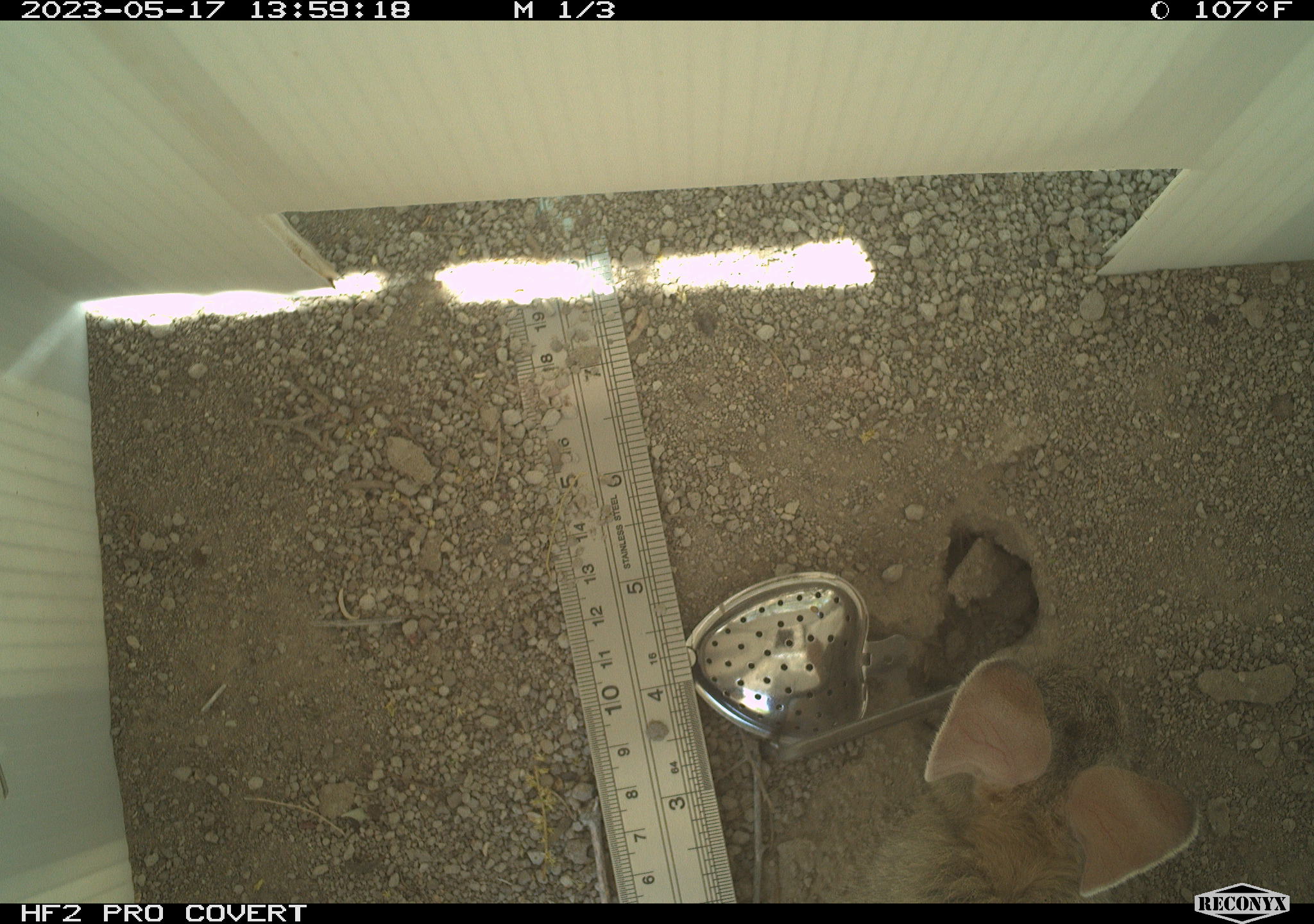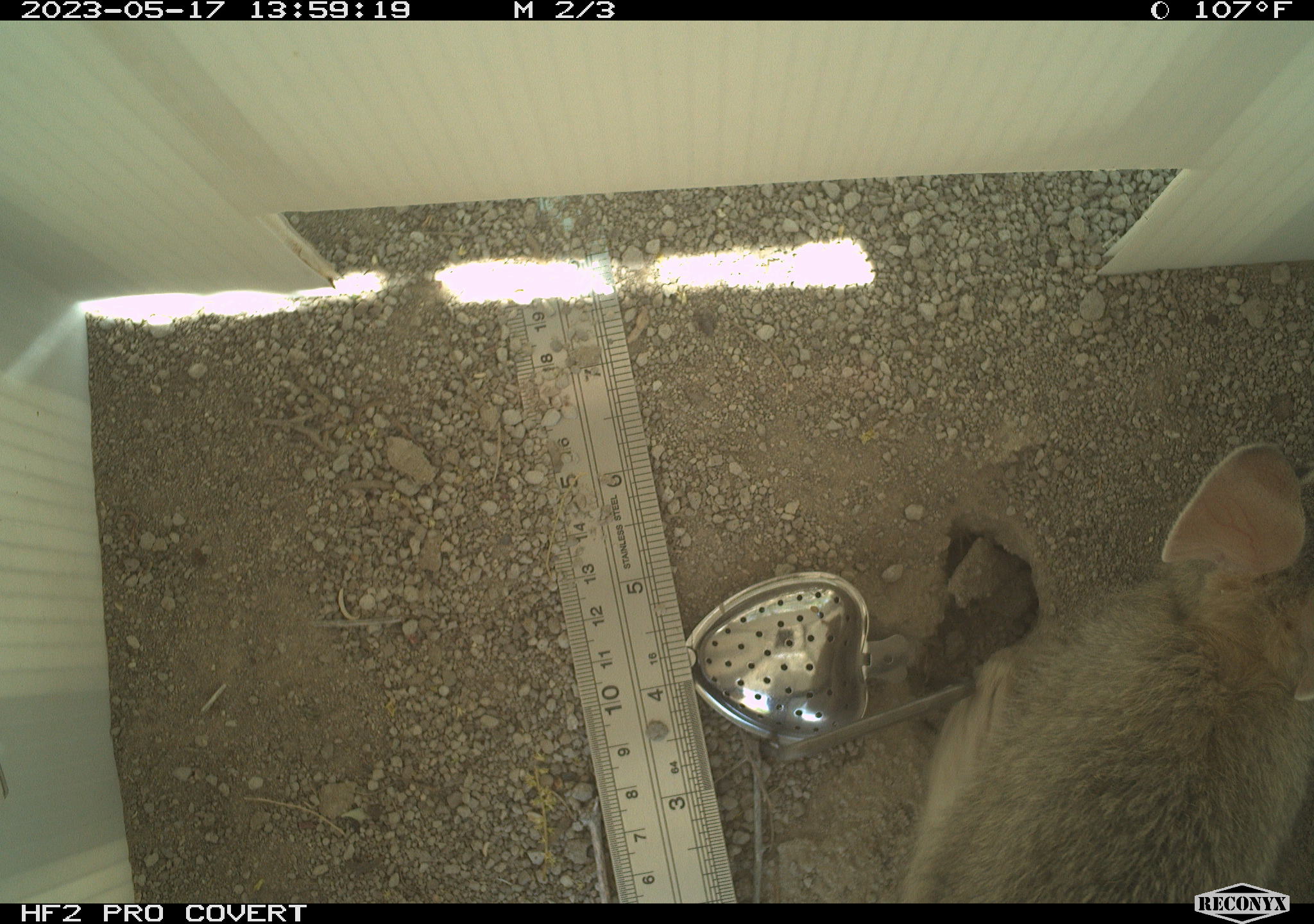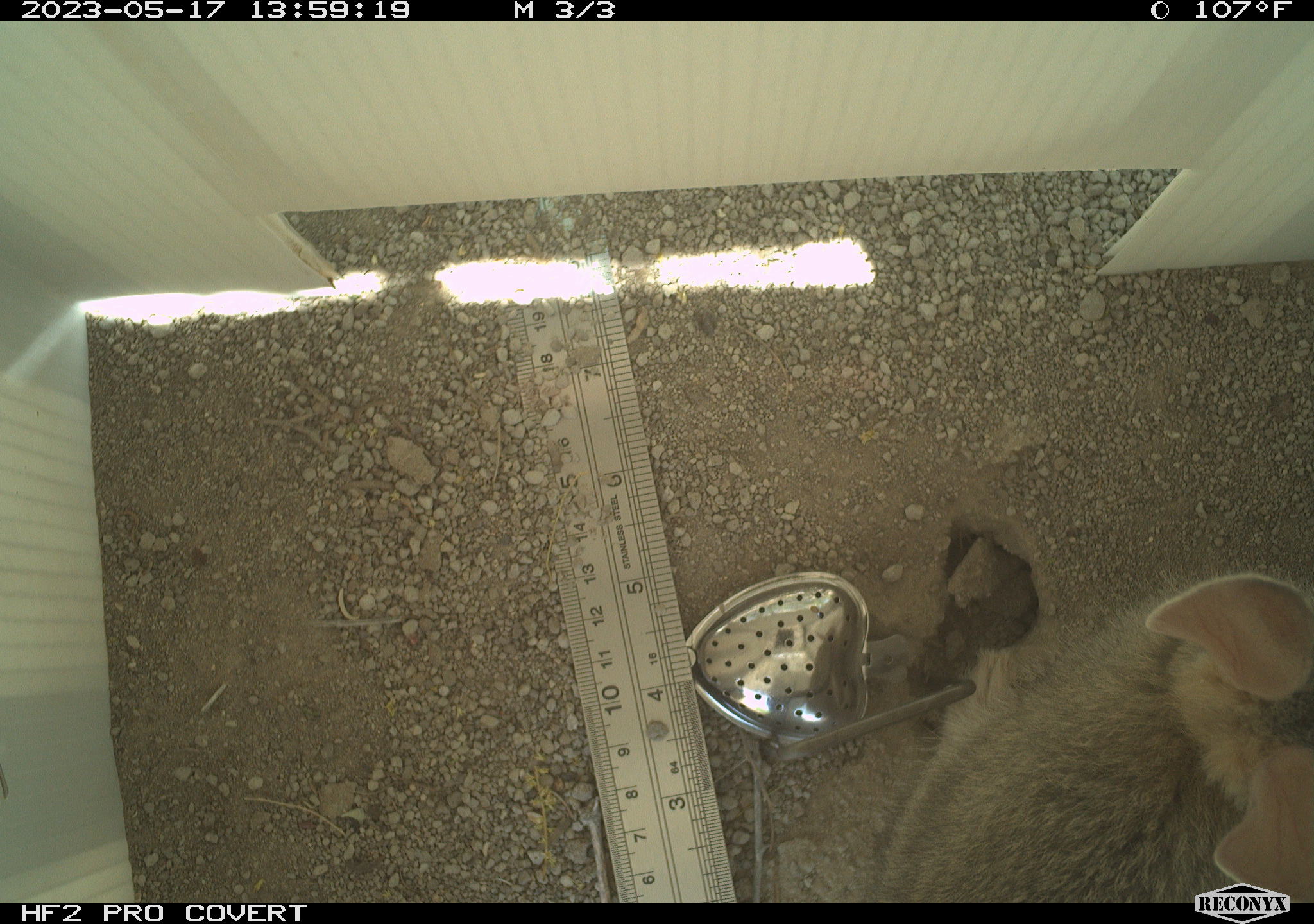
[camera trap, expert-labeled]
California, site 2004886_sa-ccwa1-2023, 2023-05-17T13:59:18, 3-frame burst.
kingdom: Animalia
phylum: Chordata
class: Mammalia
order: Lagomorpha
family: Leporidae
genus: Sylvilagus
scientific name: Sylvilagus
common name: cottontail rabbits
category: sylvilagus species